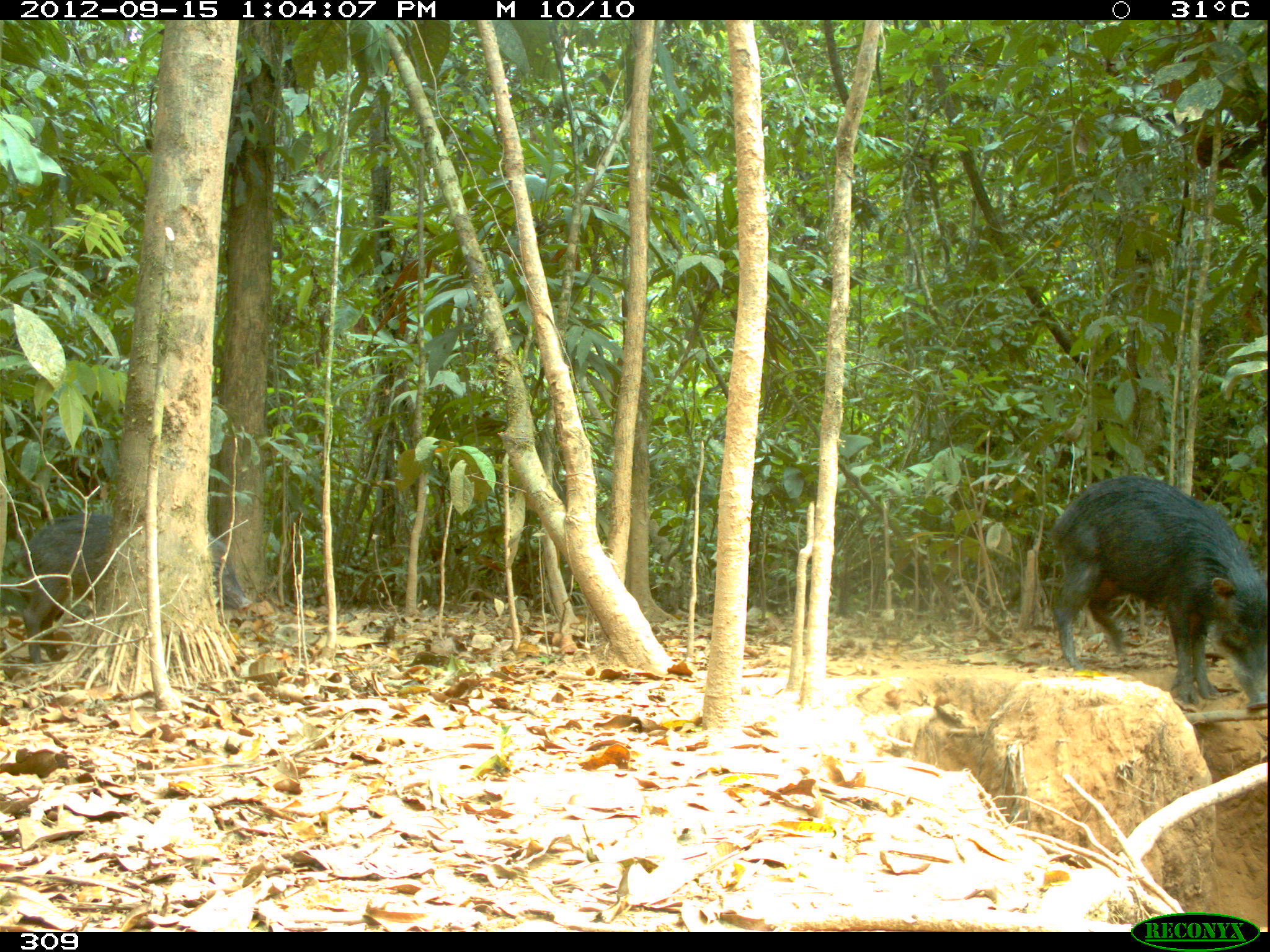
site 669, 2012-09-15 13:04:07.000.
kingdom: Animalia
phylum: Chordata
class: Mammalia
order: Artiodactyla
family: Tayassuidae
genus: Tayassu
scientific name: Tayassu pecari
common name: white-lipped peccary